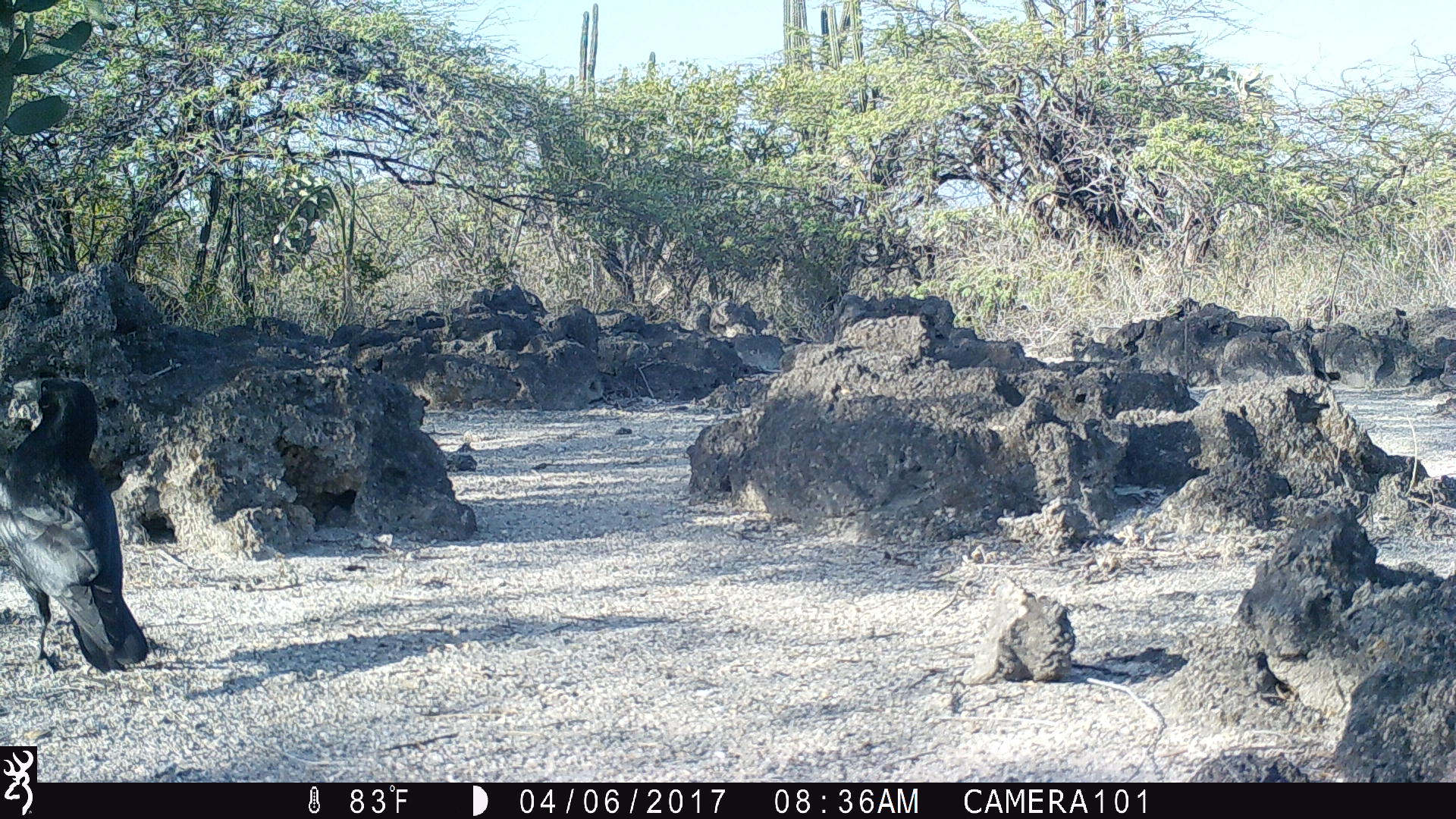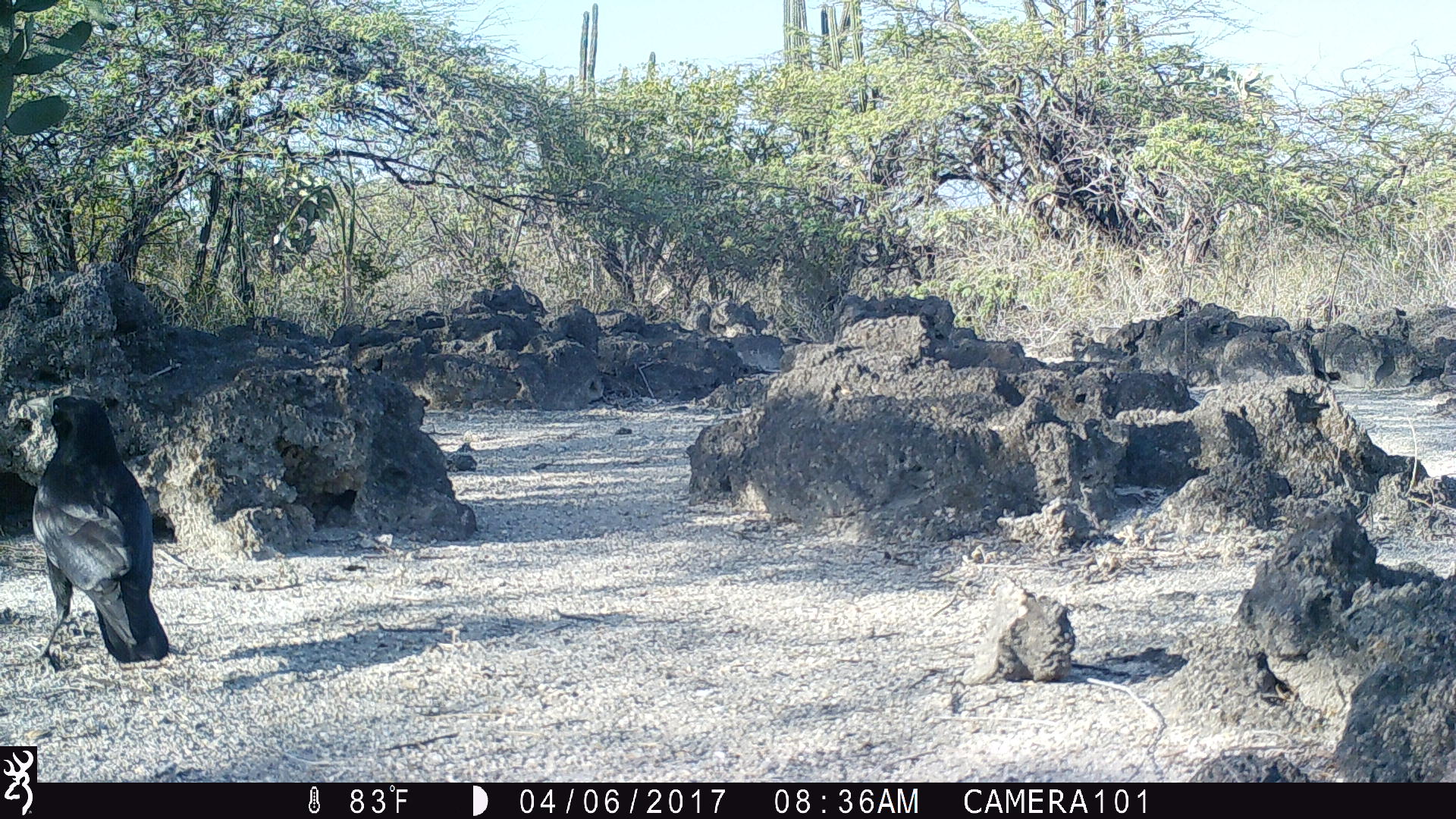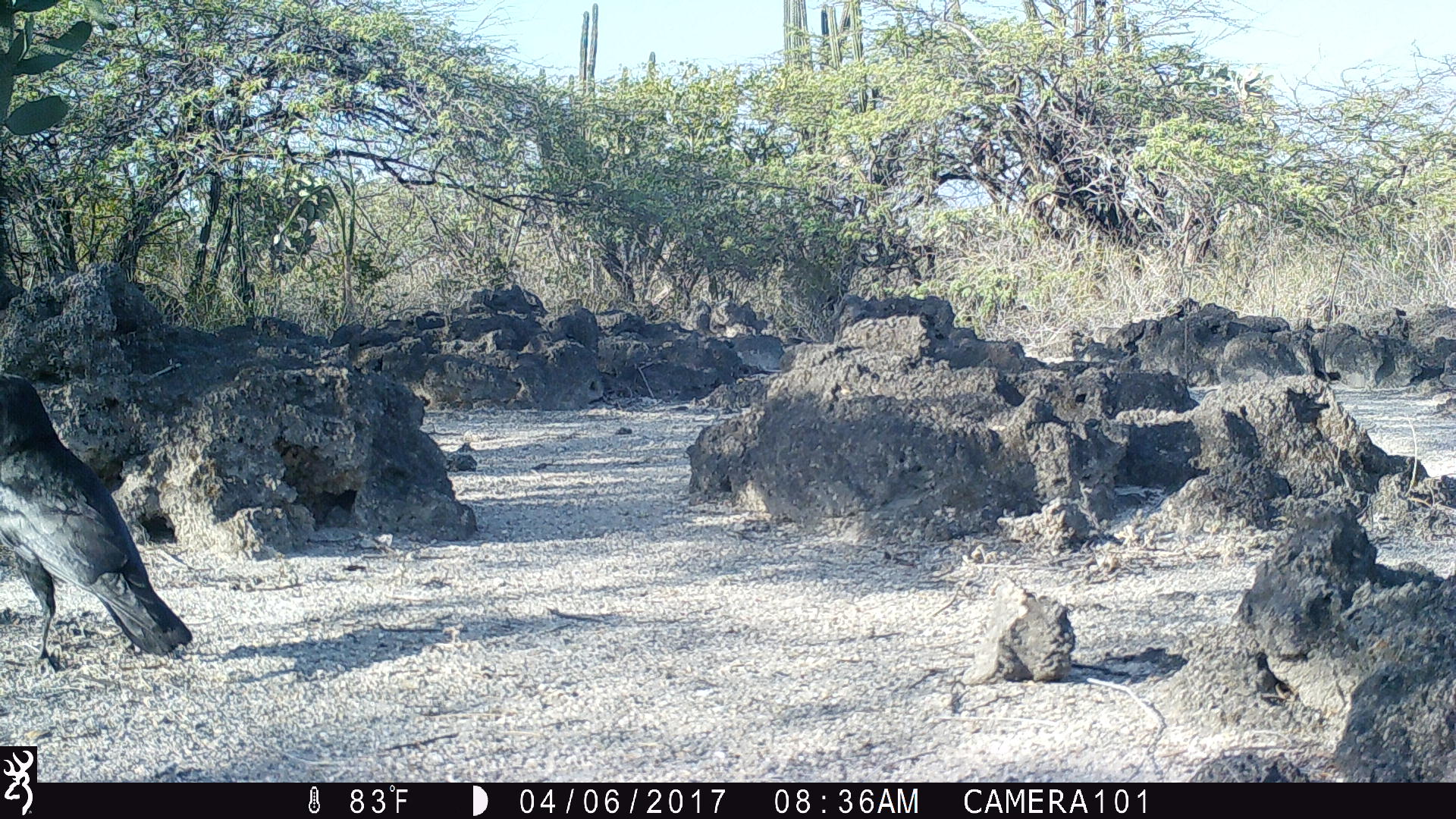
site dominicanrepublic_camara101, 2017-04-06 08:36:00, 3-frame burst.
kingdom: Animalia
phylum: Chordata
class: Aves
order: Passeriformes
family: Corvidae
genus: Corvus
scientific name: Corvus corax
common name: raven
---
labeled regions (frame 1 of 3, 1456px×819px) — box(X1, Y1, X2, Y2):
raven: box(0, 377, 149, 679)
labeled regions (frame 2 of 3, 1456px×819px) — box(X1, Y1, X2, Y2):
raven: box(26, 392, 173, 671)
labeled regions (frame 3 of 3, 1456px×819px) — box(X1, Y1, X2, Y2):
raven: box(0, 366, 186, 673)